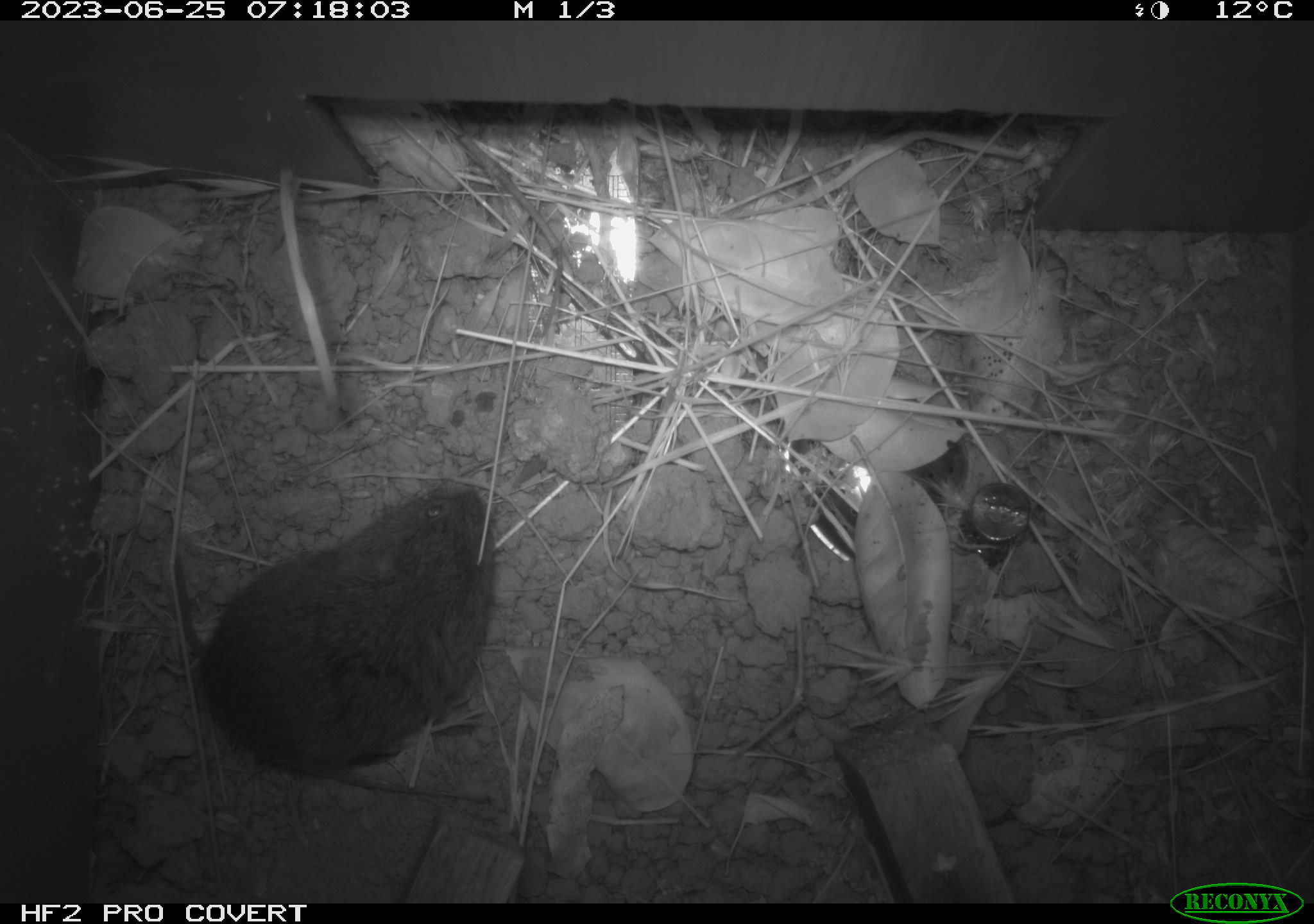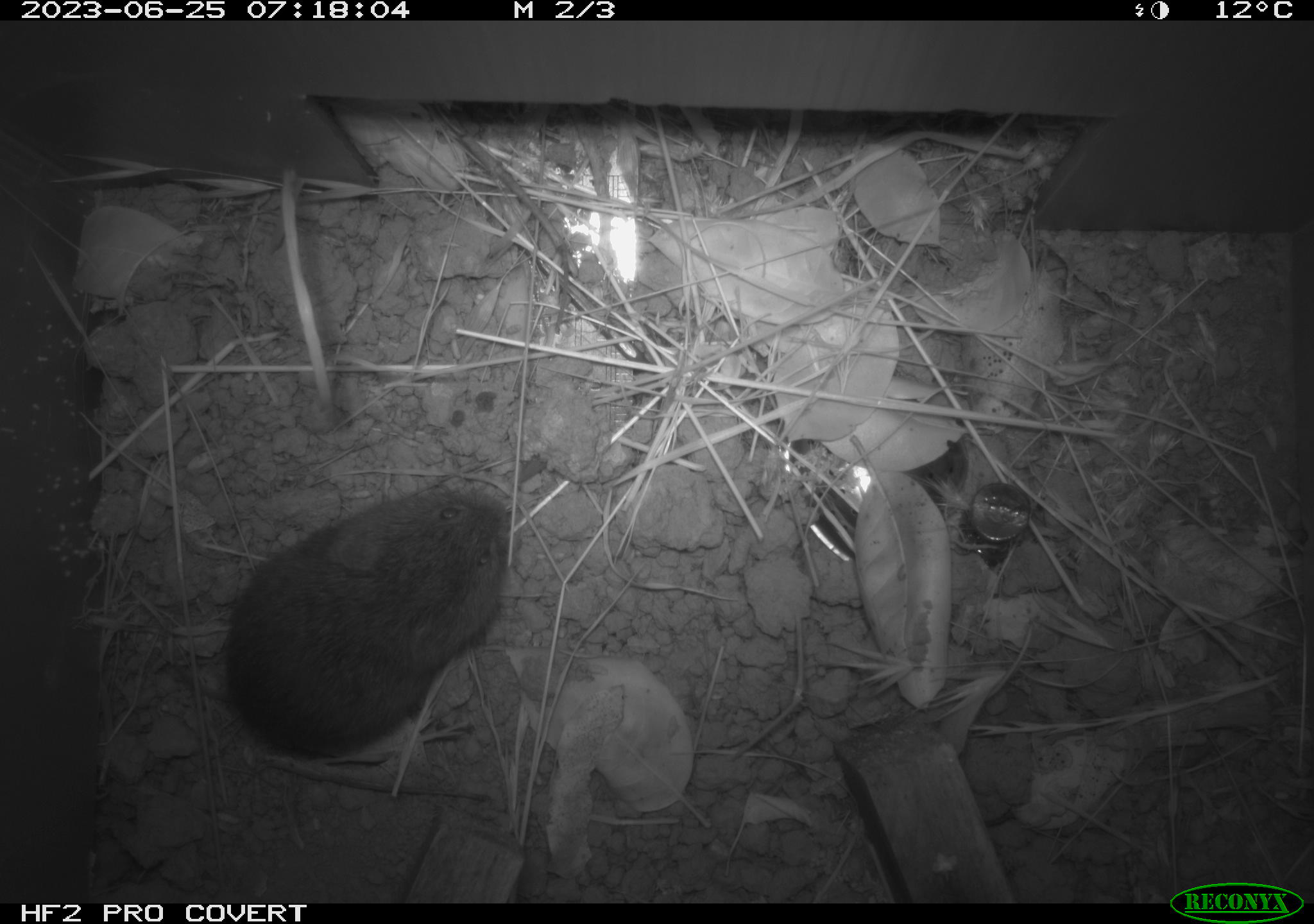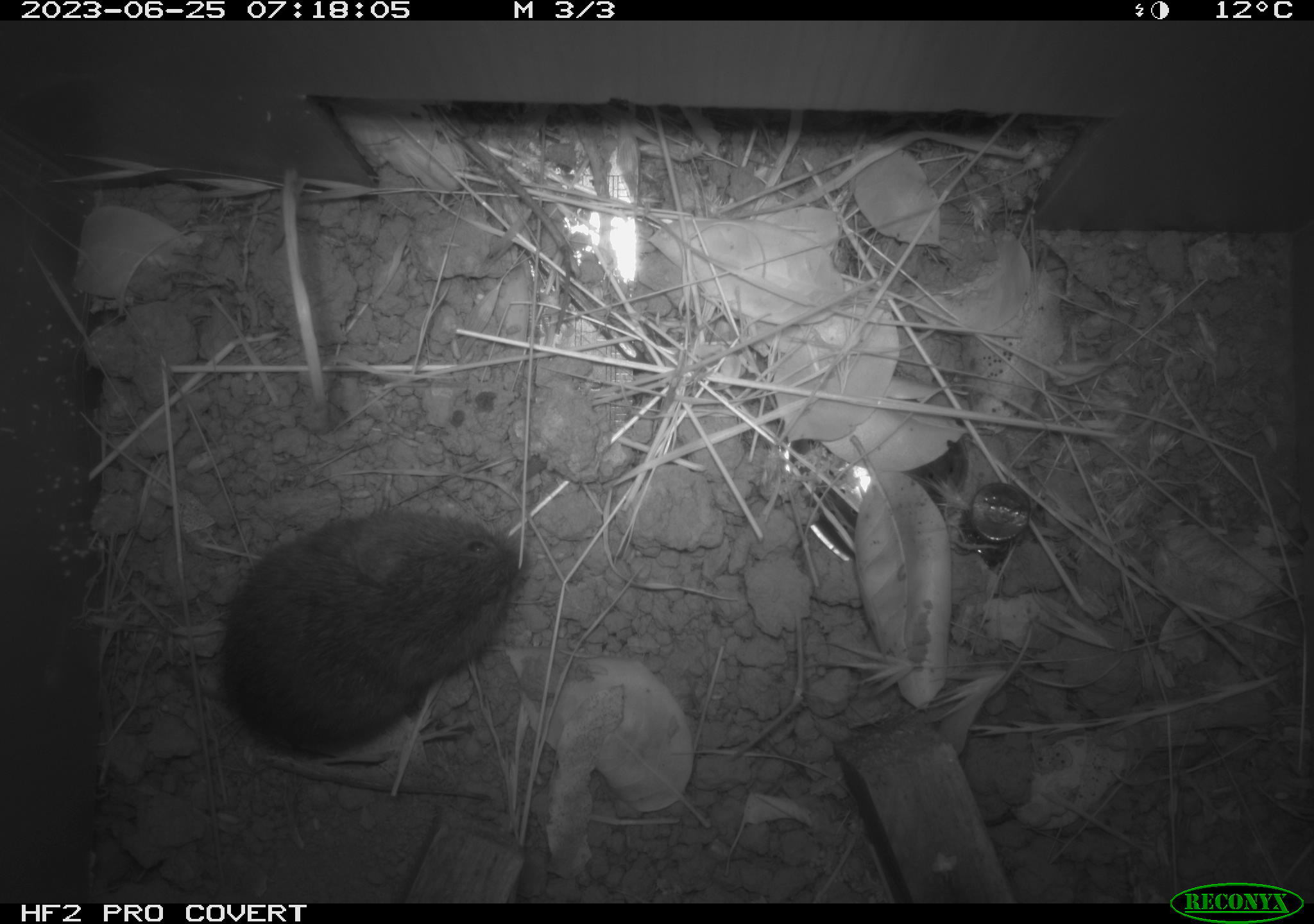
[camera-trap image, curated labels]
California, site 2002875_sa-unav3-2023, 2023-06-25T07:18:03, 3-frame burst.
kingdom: Animalia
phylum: Chordata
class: Mammalia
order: Rodentia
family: Cricetidae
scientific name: Arvicolinae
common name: voles, lemmings, and muskrats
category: arvicolinae subfamily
Arvicolinae subfamily (voles, lemmings, and muskrats) (Arvicolinae).